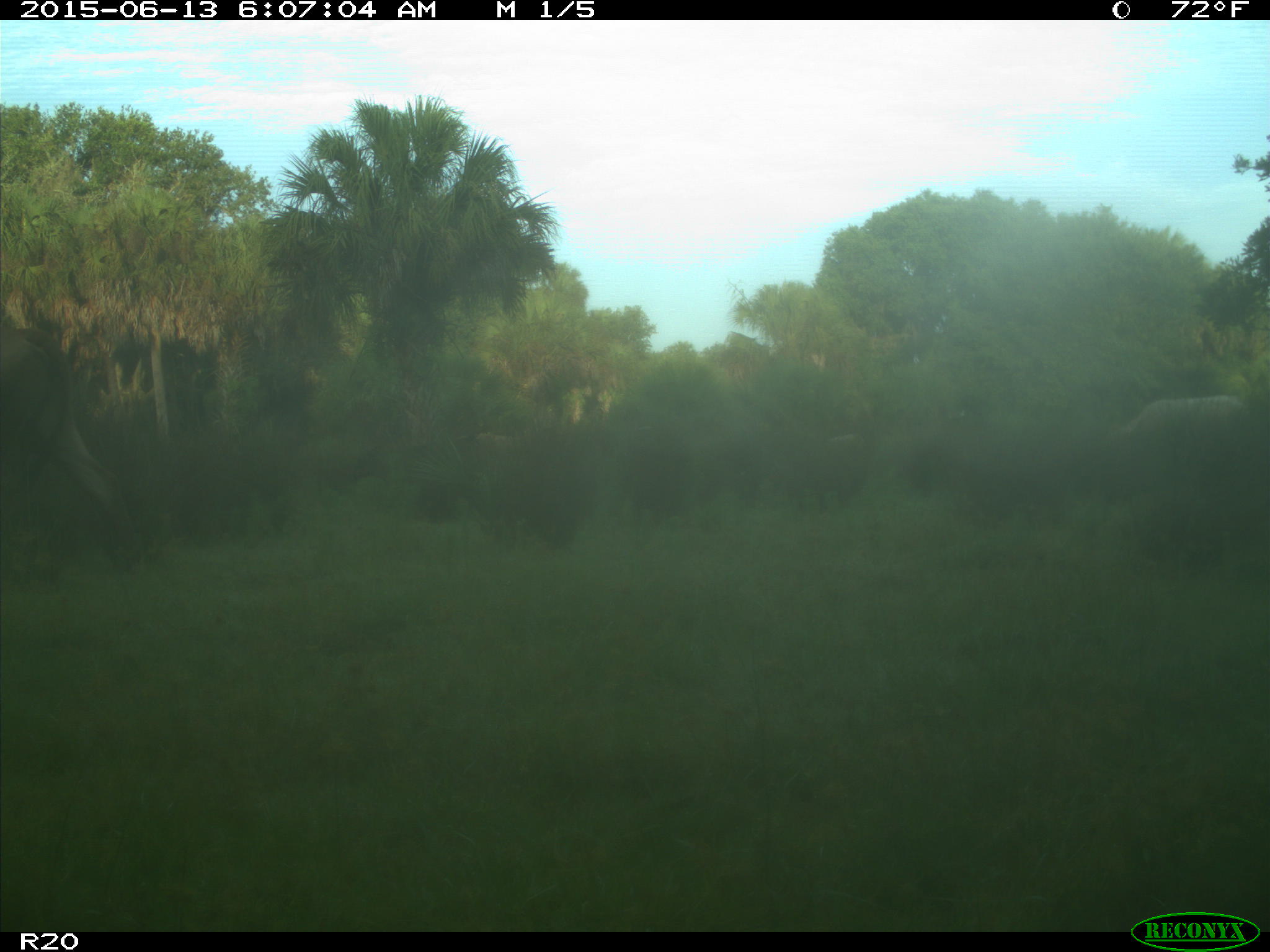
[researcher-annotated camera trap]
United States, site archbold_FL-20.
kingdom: Animalia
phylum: Chordata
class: Mammalia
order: Artiodactyla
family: Bovidae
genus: Bos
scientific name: Bos taurus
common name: domestic cow